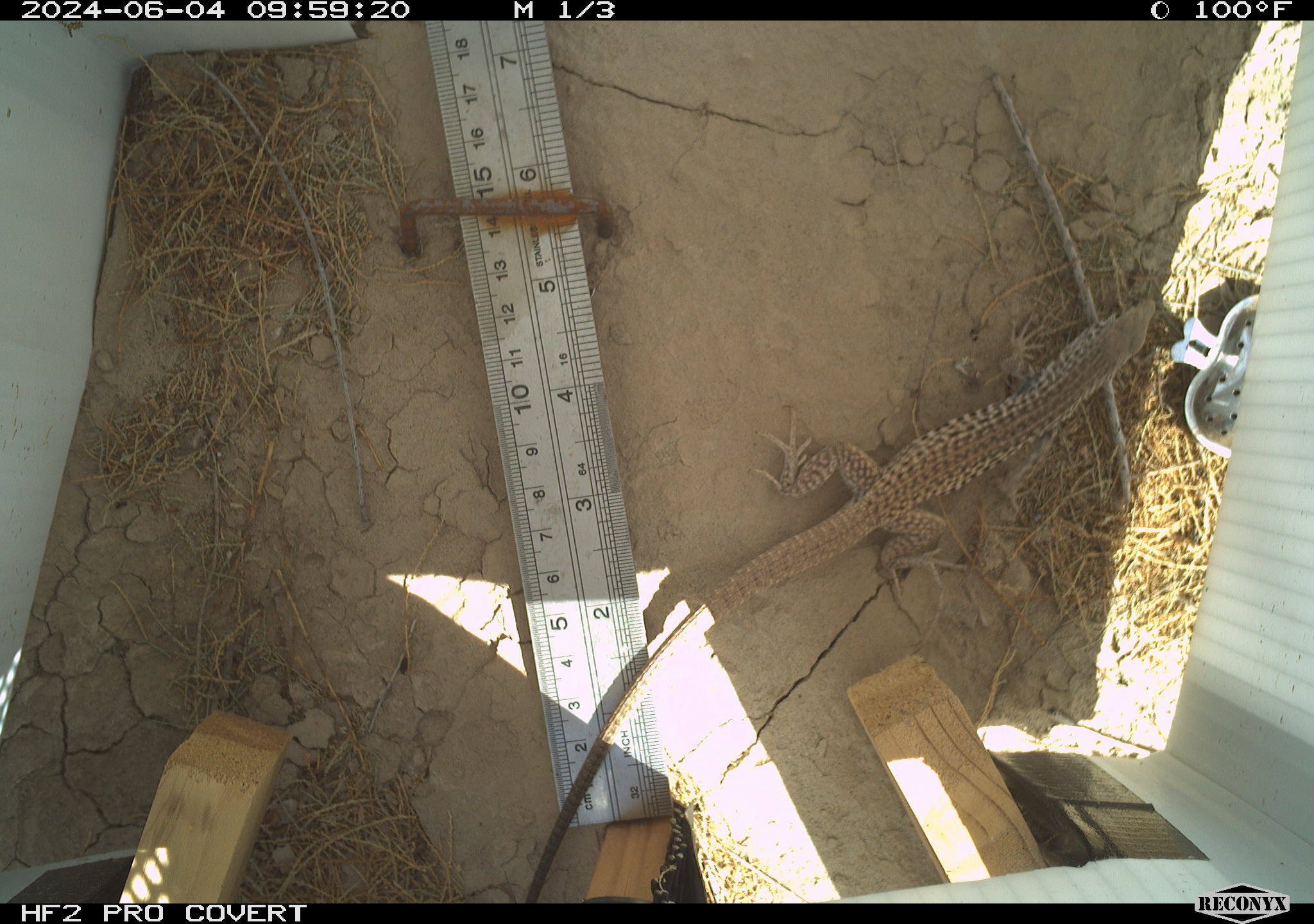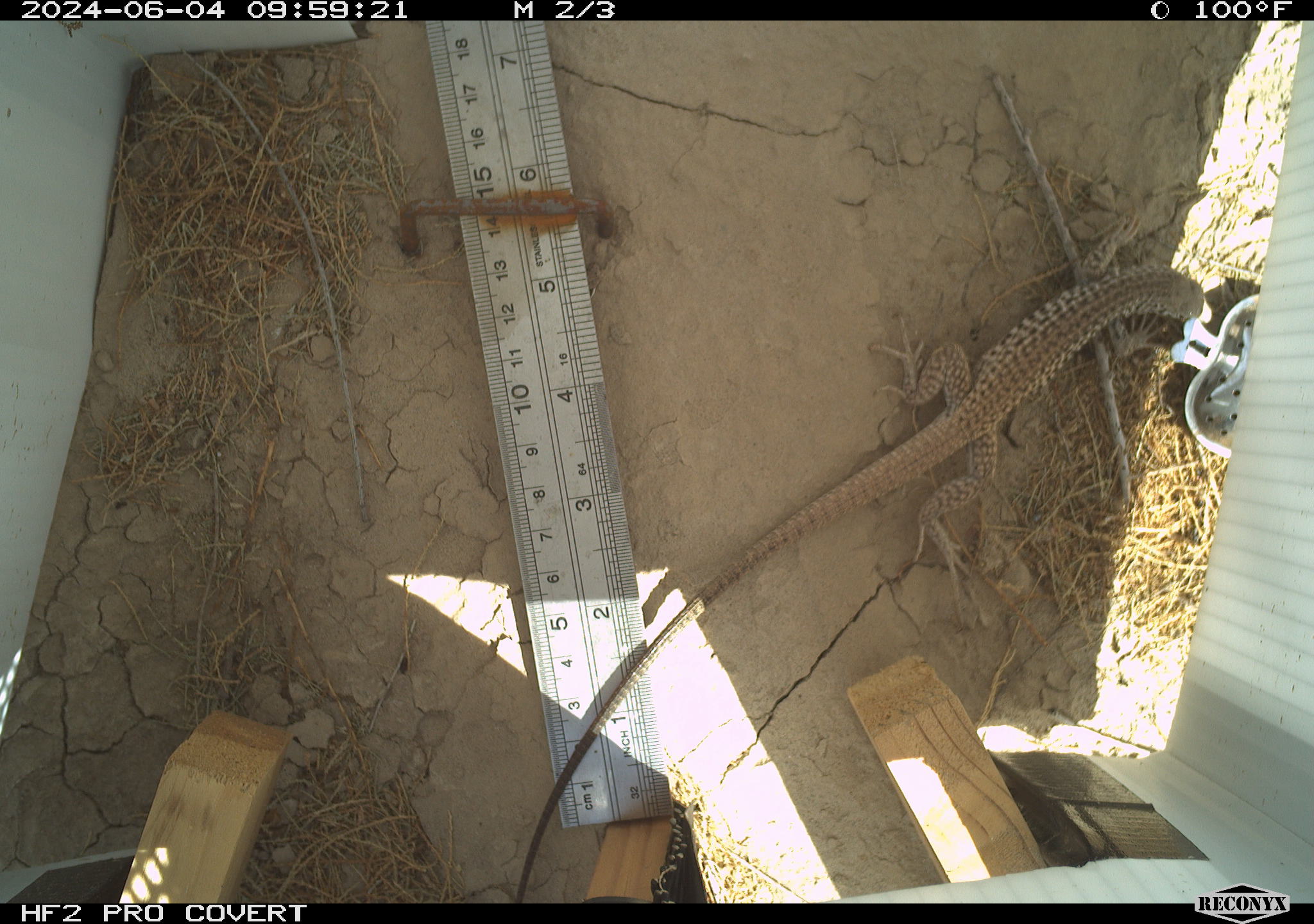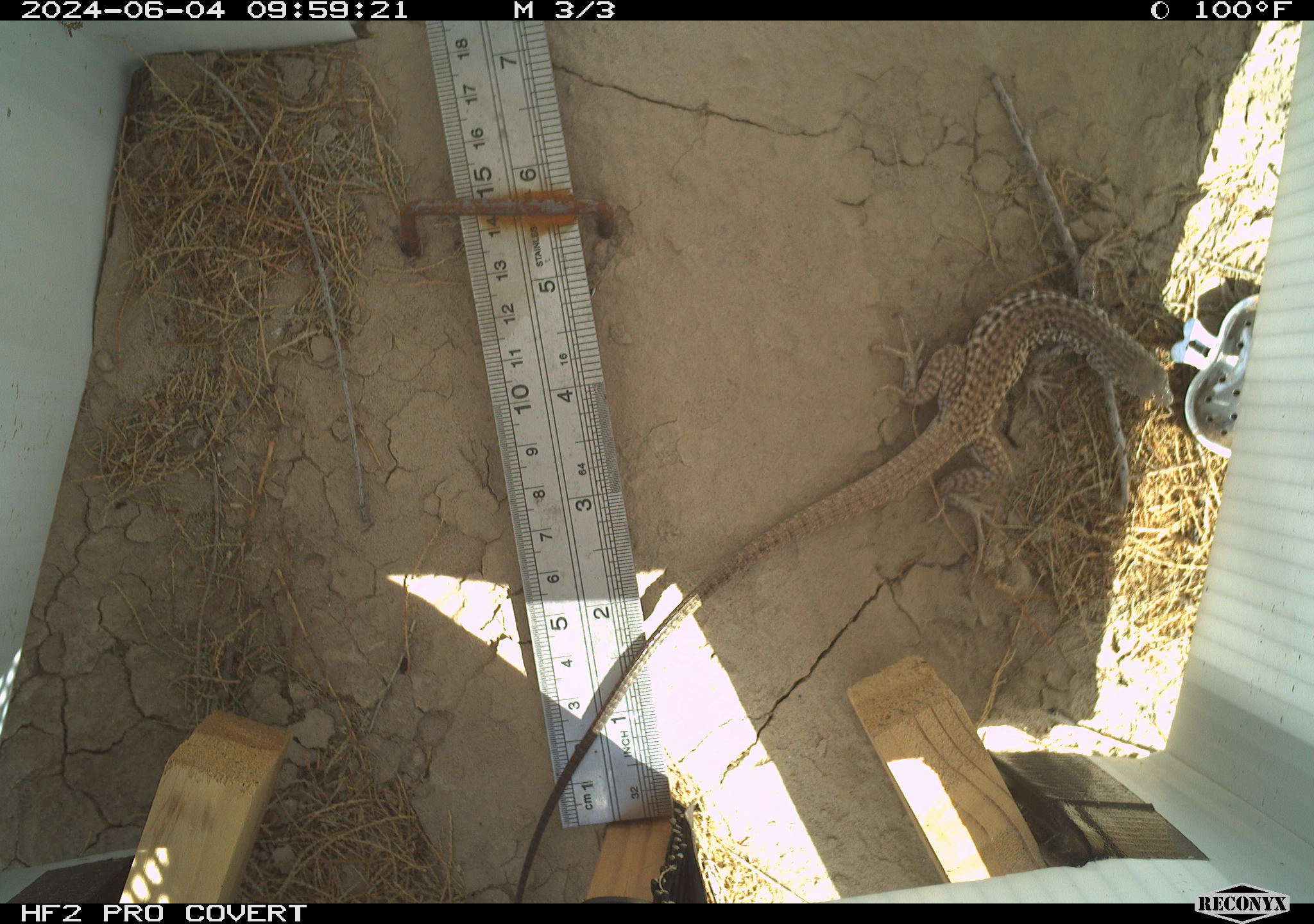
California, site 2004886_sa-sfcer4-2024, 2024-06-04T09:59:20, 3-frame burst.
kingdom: Animalia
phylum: Chordata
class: Reptilia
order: Squamata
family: Teiidae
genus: Aspidoscelis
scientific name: Aspidoscelis tigris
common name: western whiptail